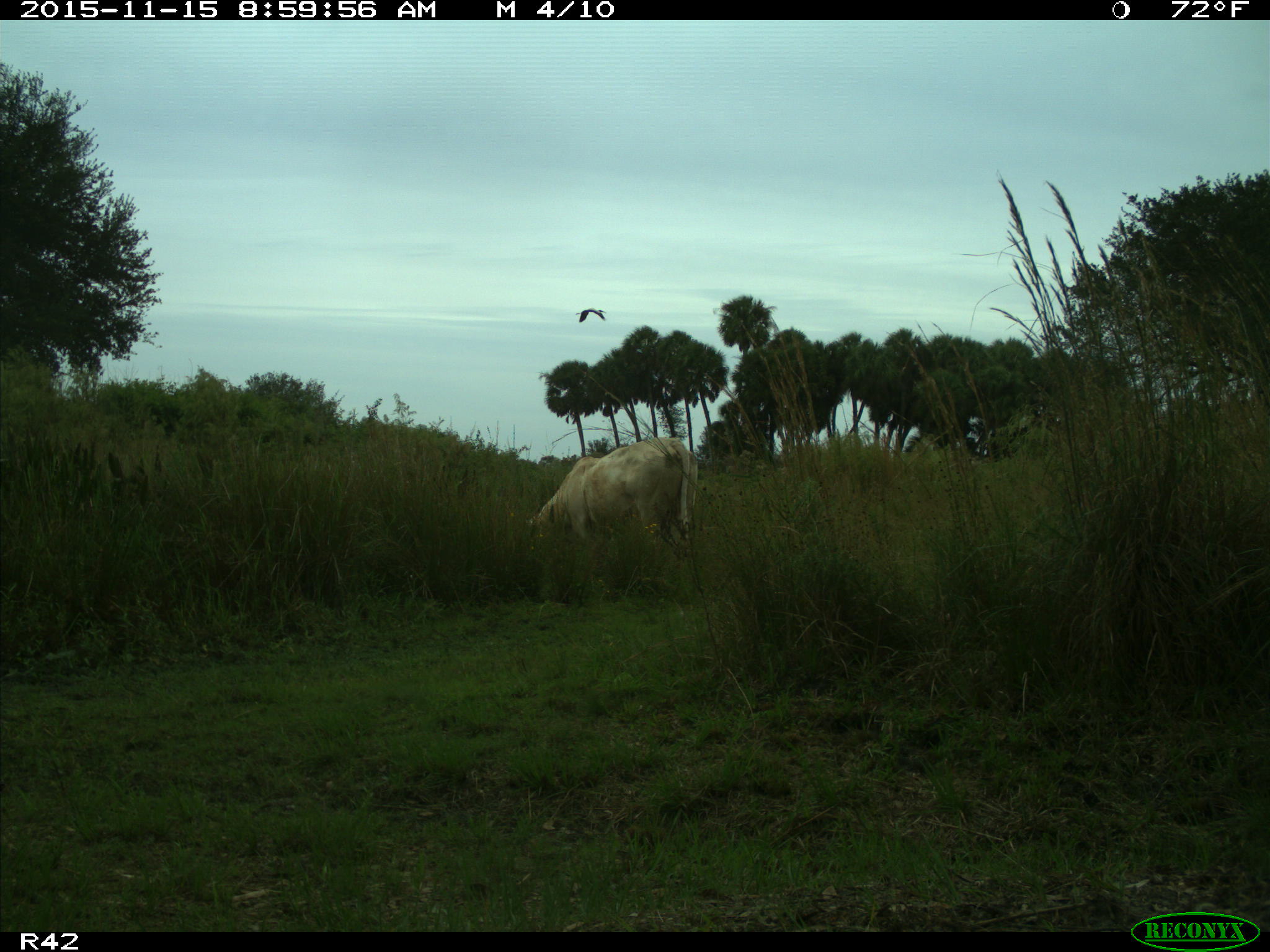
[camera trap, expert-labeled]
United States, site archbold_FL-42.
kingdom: Animalia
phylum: Chordata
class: Mammalia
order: Artiodactyla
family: Bovidae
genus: Bos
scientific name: Bos taurus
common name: domestic cow